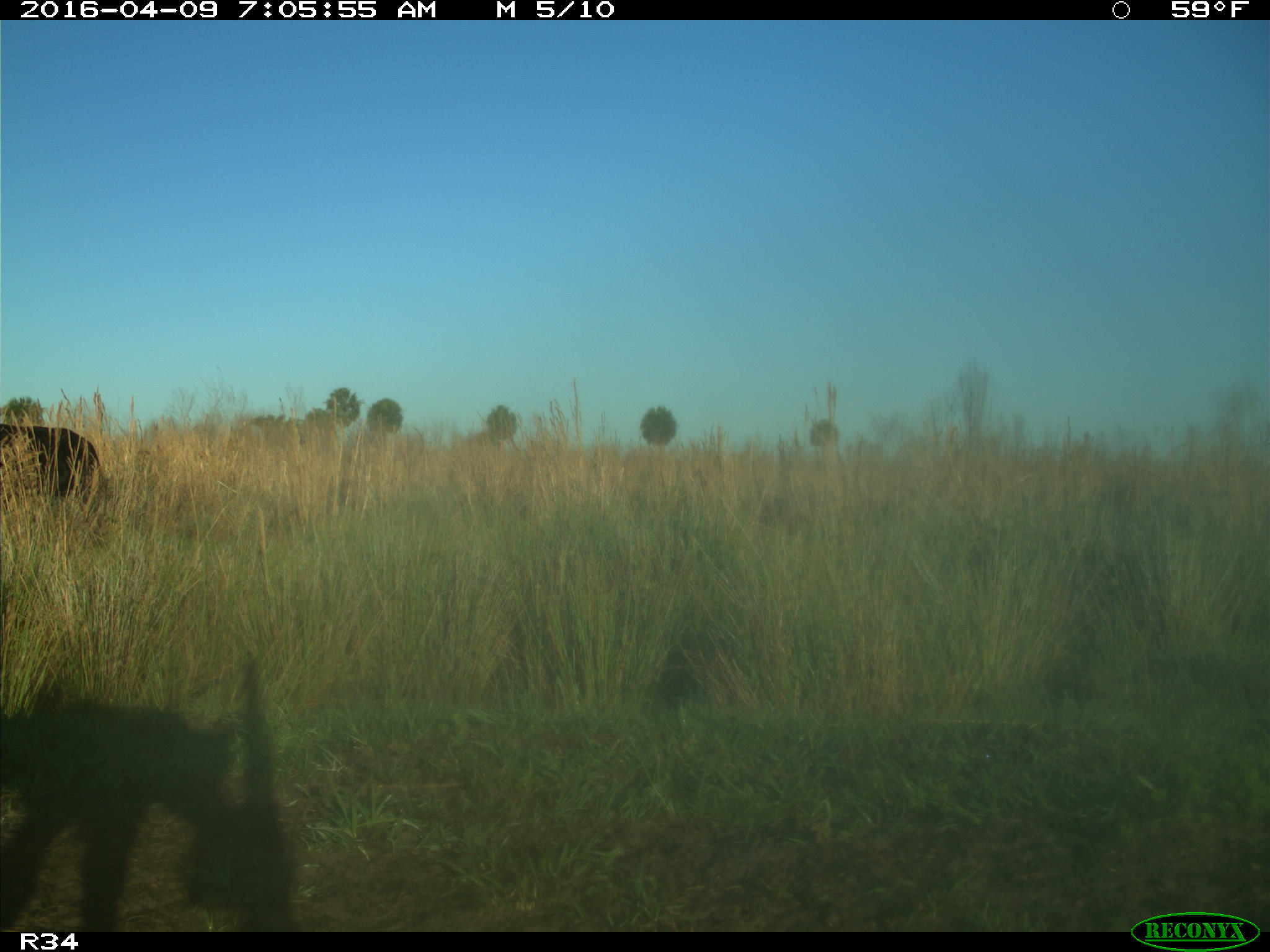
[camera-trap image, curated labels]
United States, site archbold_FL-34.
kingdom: Animalia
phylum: Chordata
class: Mammalia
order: Artiodactyla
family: Bovidae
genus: Bos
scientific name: Bos taurus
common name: domestic cow